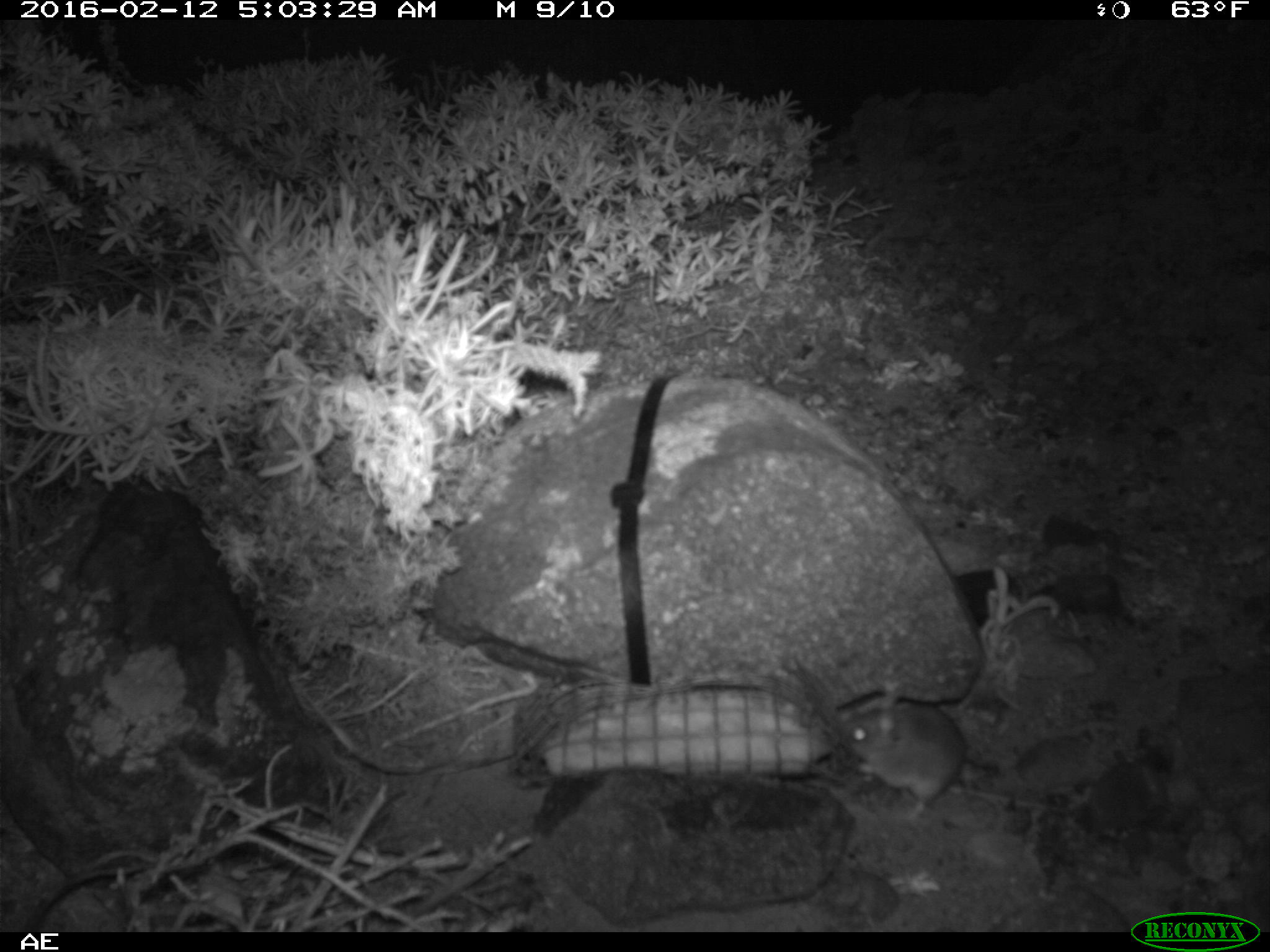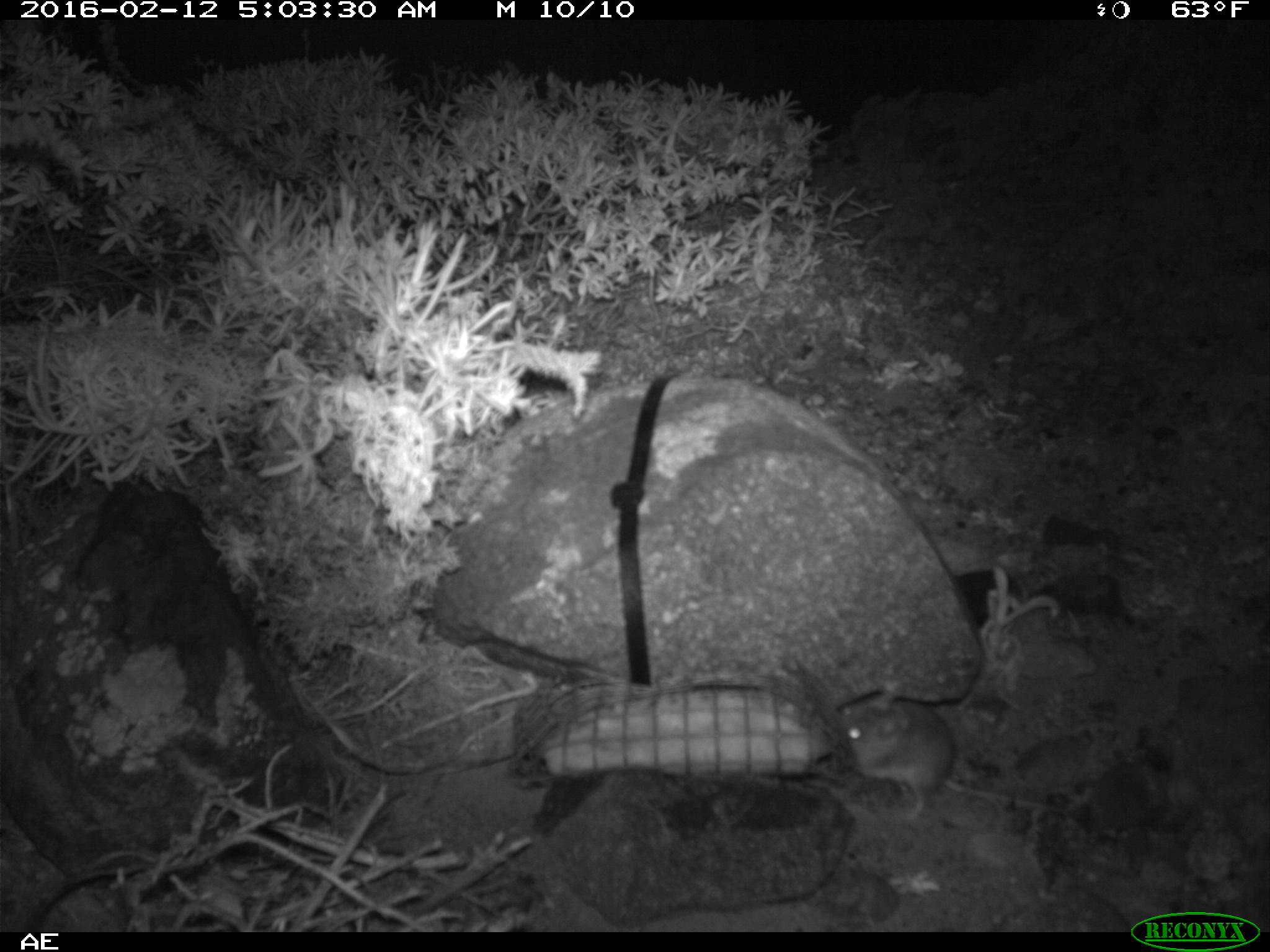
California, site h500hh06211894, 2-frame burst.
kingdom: Animalia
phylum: Chordata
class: Mammalia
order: Rodentia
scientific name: Rodentia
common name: rodent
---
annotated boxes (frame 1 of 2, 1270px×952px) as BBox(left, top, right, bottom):
rodent: BBox(837, 689, 1068, 820)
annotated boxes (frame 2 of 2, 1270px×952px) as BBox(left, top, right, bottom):
rodent: BBox(837, 687, 1060, 817)